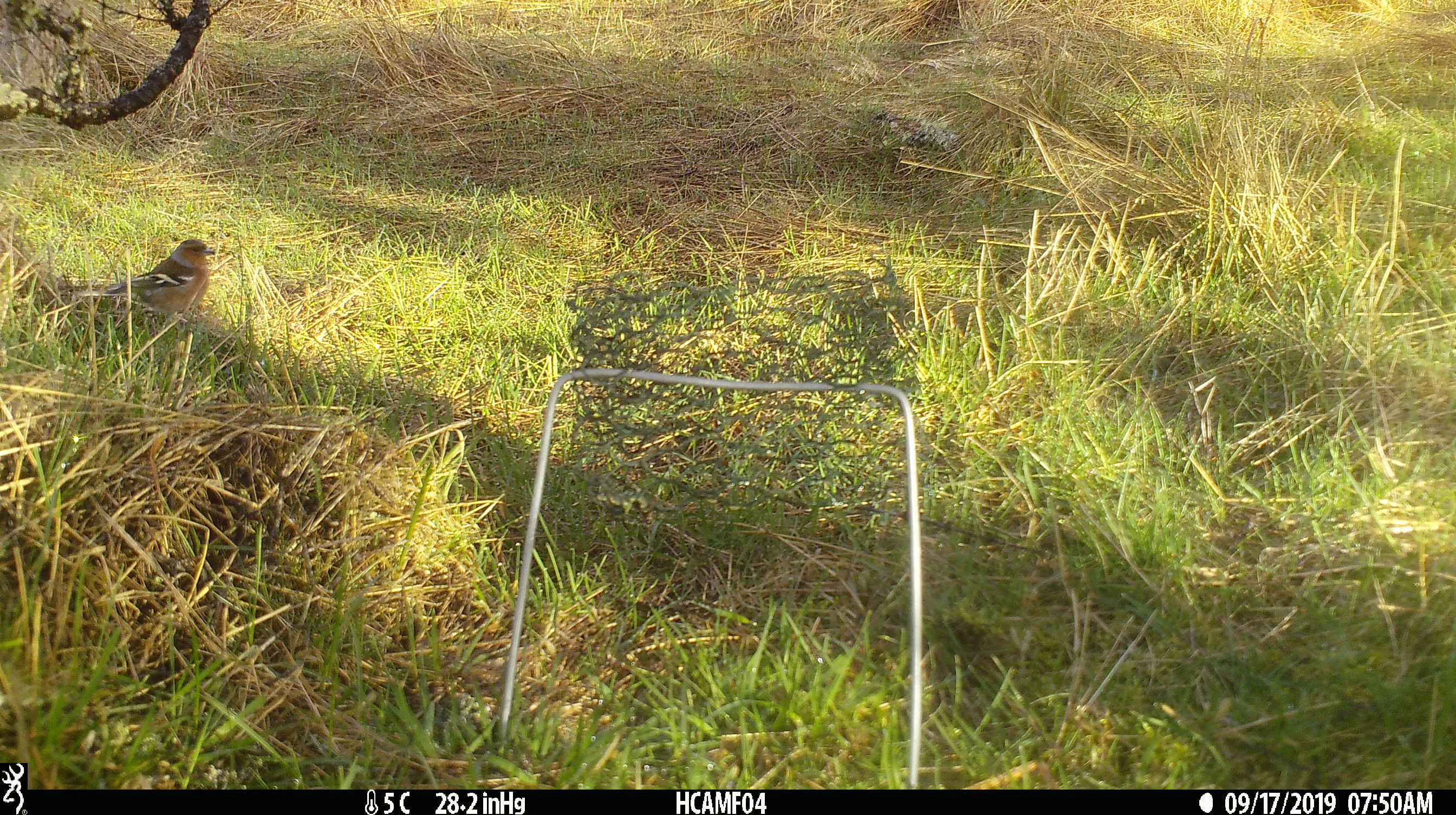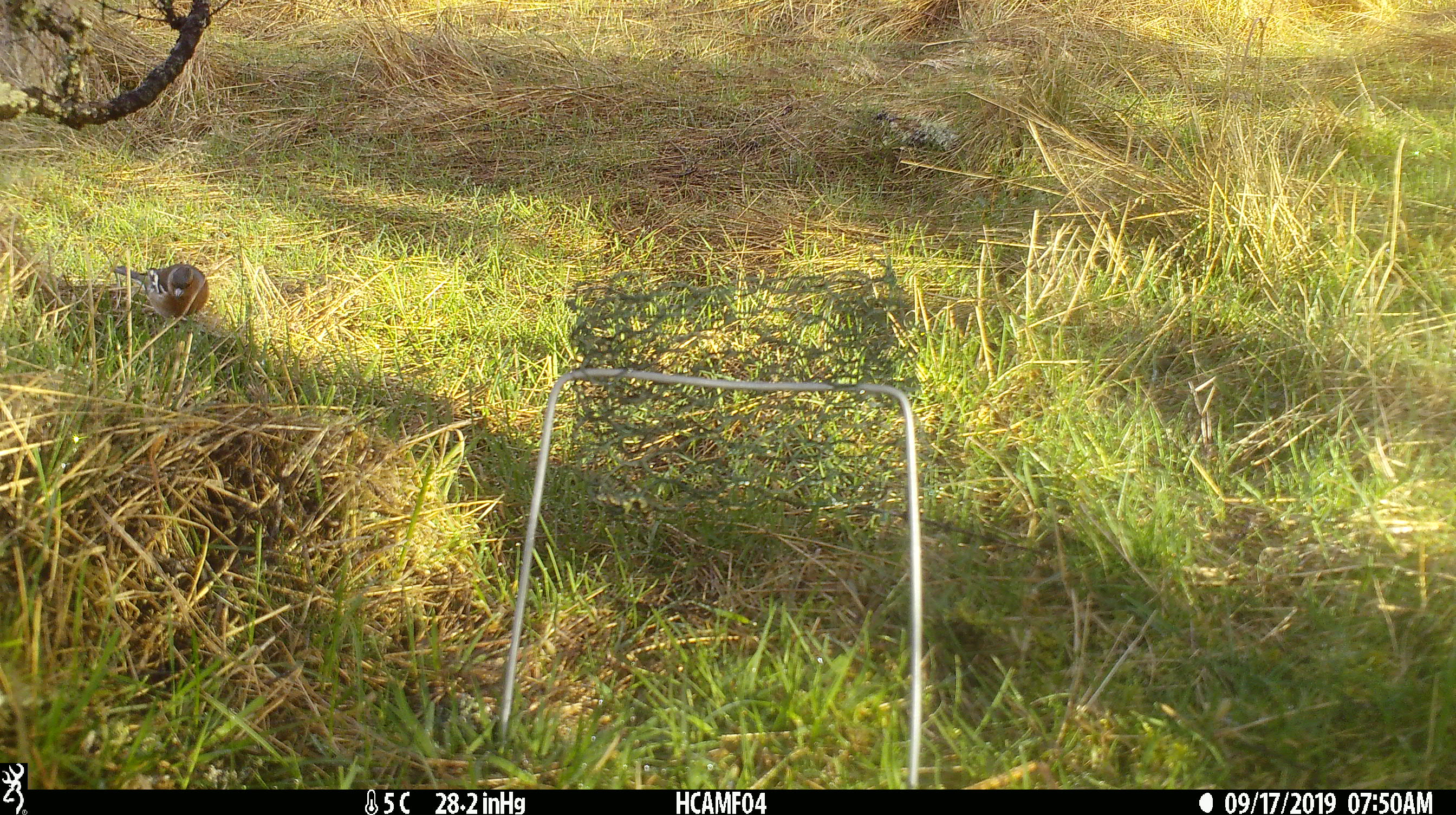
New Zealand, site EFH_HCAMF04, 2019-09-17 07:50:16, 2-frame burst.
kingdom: Animalia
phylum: Chordata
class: Aves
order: Passeriformes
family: Fringillidae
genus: Fringilla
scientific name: Fringilla coelebs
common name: common chaffinch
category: chaffinch